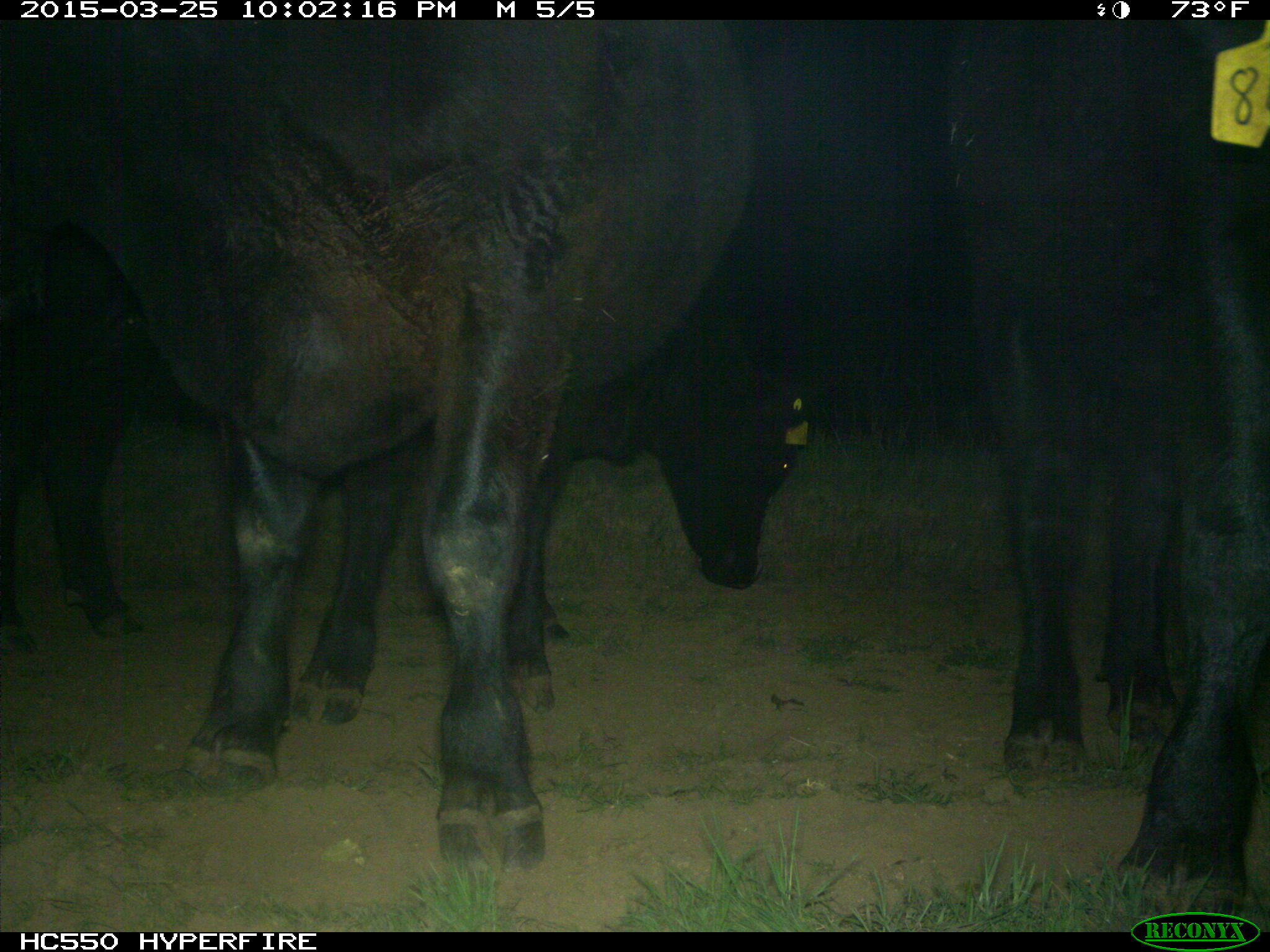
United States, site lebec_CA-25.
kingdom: Animalia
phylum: Chordata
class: Mammalia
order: Artiodactyla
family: Bovidae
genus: Bos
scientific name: Bos taurus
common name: domestic cow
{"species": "Bos taurus (domestic cow)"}